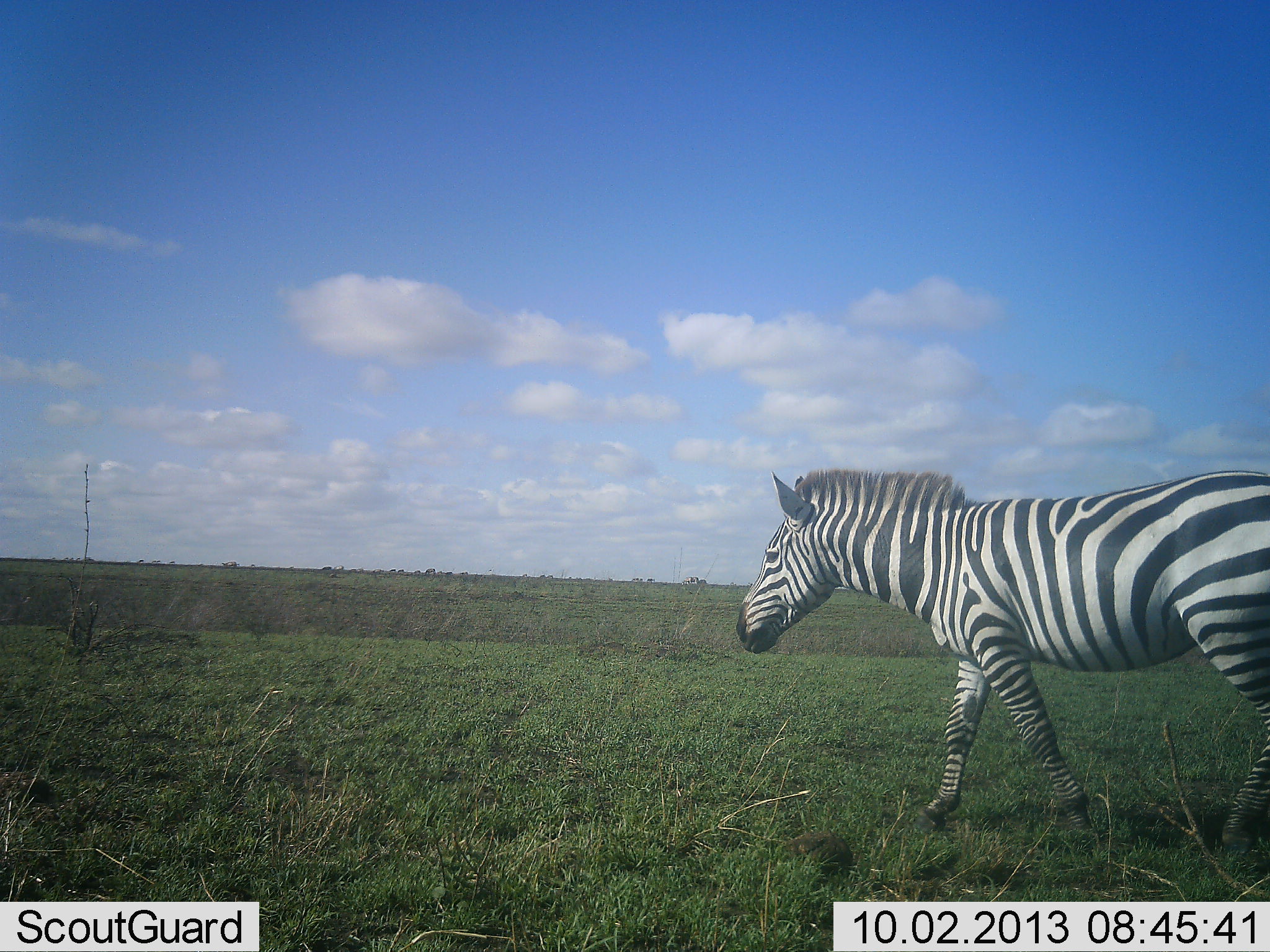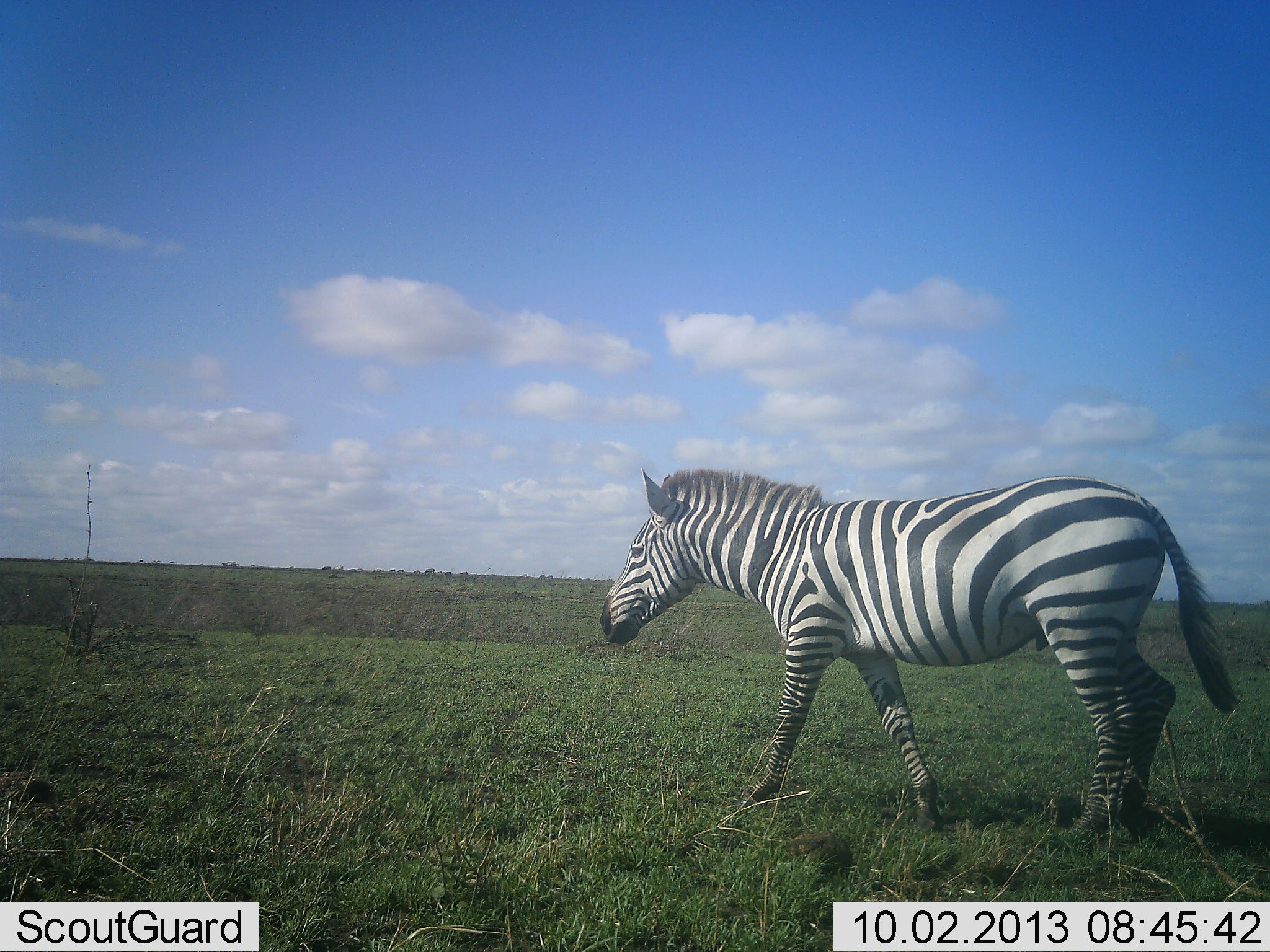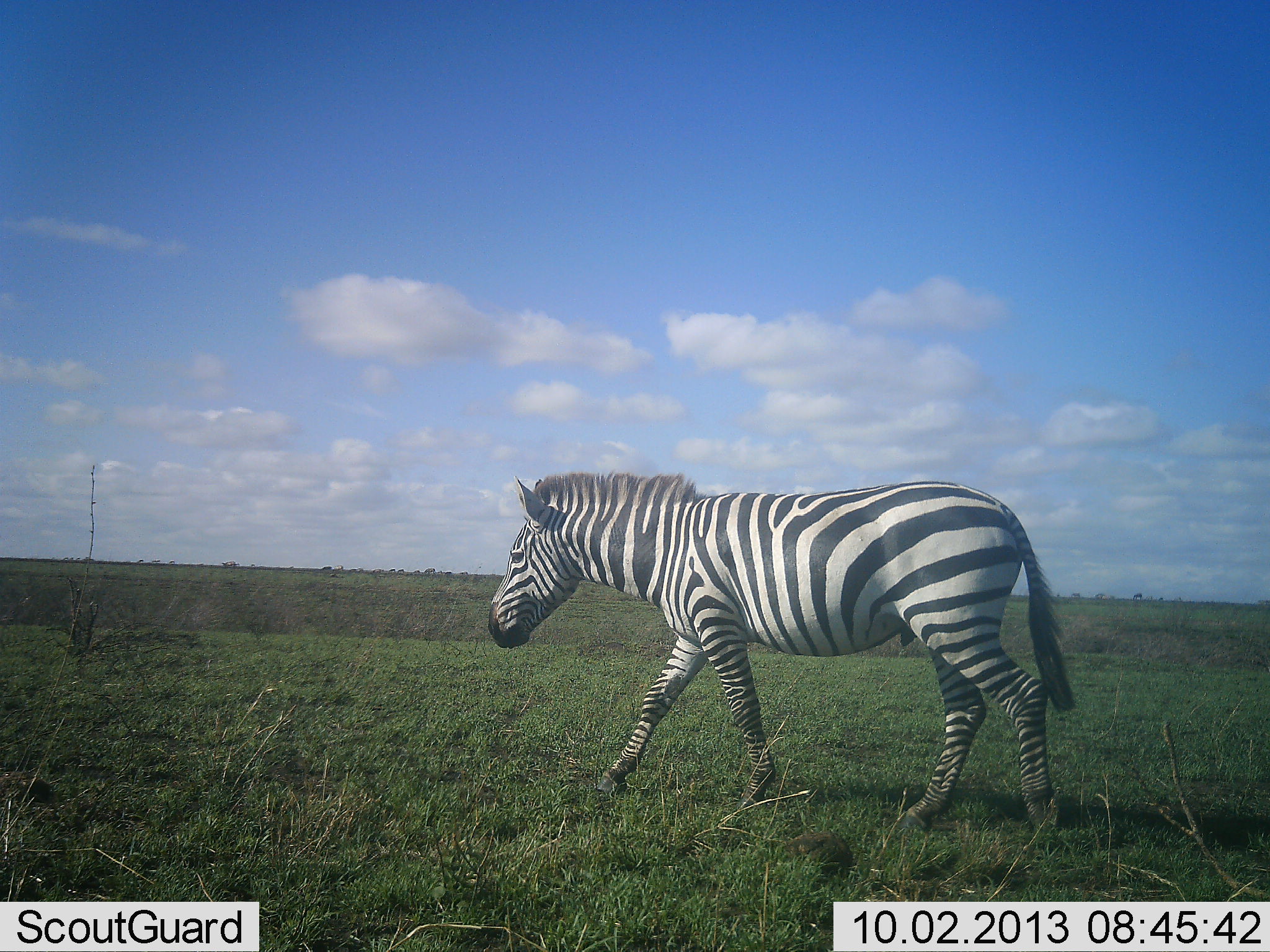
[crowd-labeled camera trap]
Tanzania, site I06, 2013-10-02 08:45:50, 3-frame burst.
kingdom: Animalia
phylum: Chordata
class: Mammalia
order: Perissodactyla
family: Equidae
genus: Equus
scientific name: Equus quagga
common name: plains zebra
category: zebra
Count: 1.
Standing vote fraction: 9%.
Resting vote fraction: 0%.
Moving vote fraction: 91%.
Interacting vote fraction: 0%.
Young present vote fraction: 0%.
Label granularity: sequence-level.